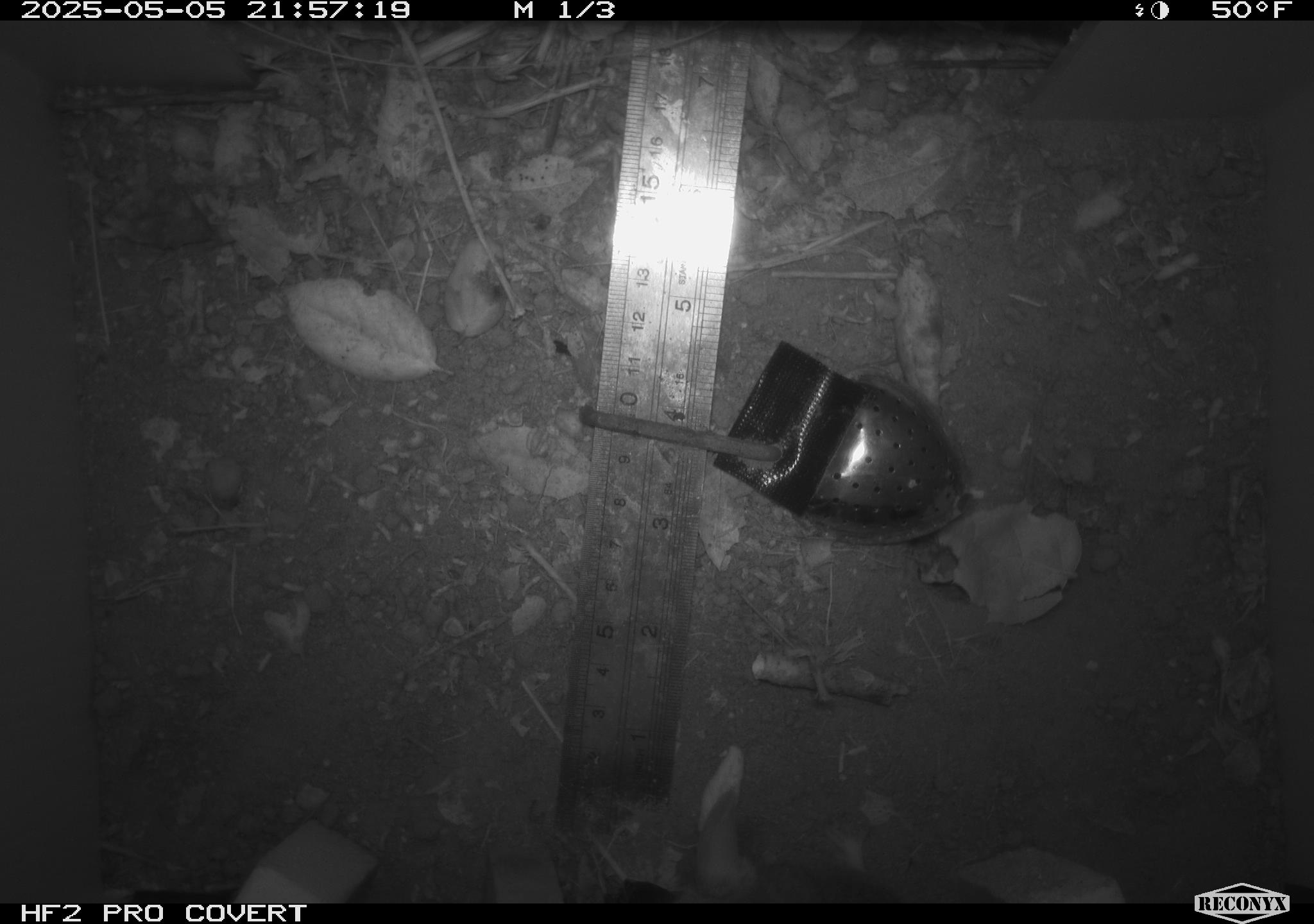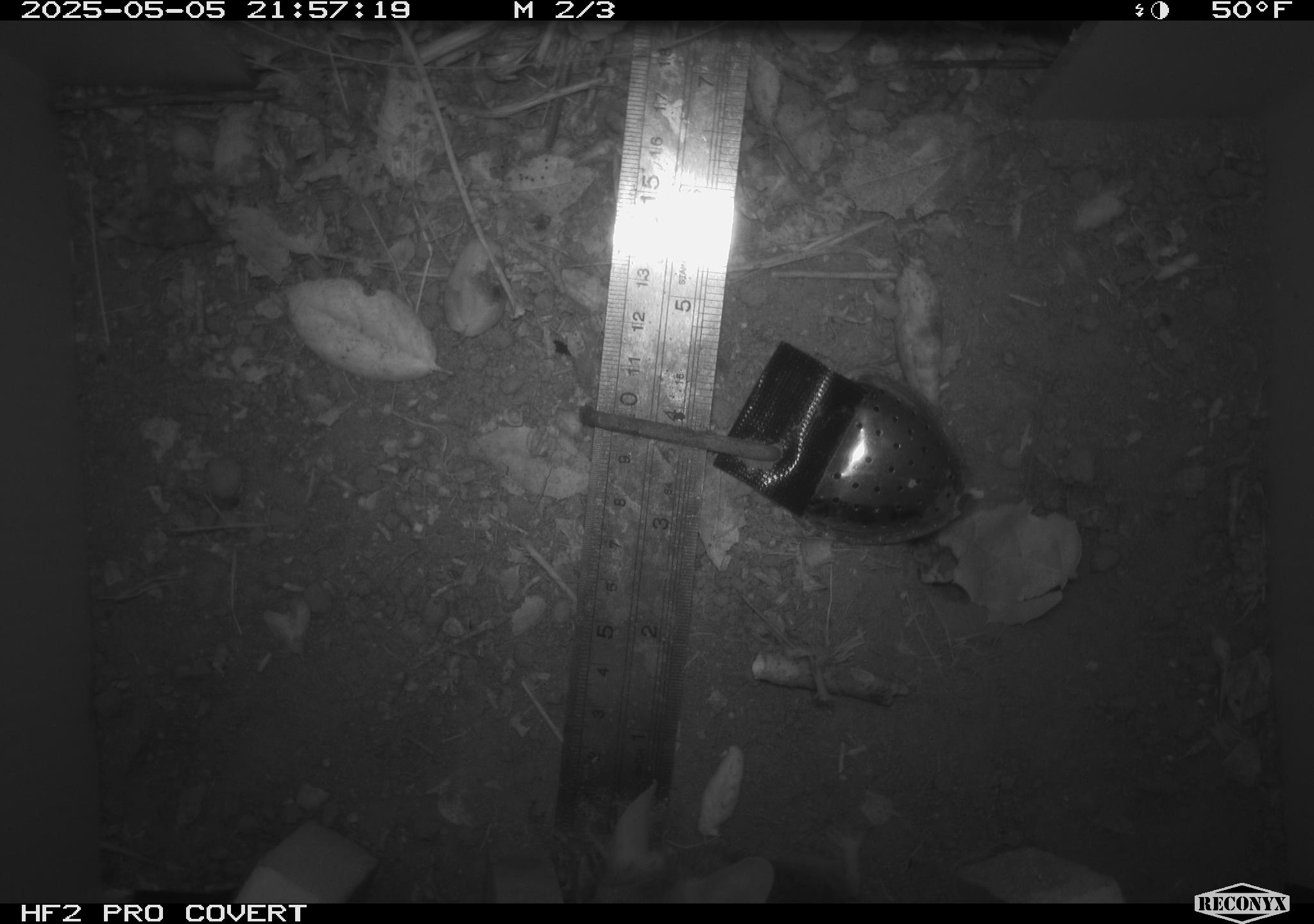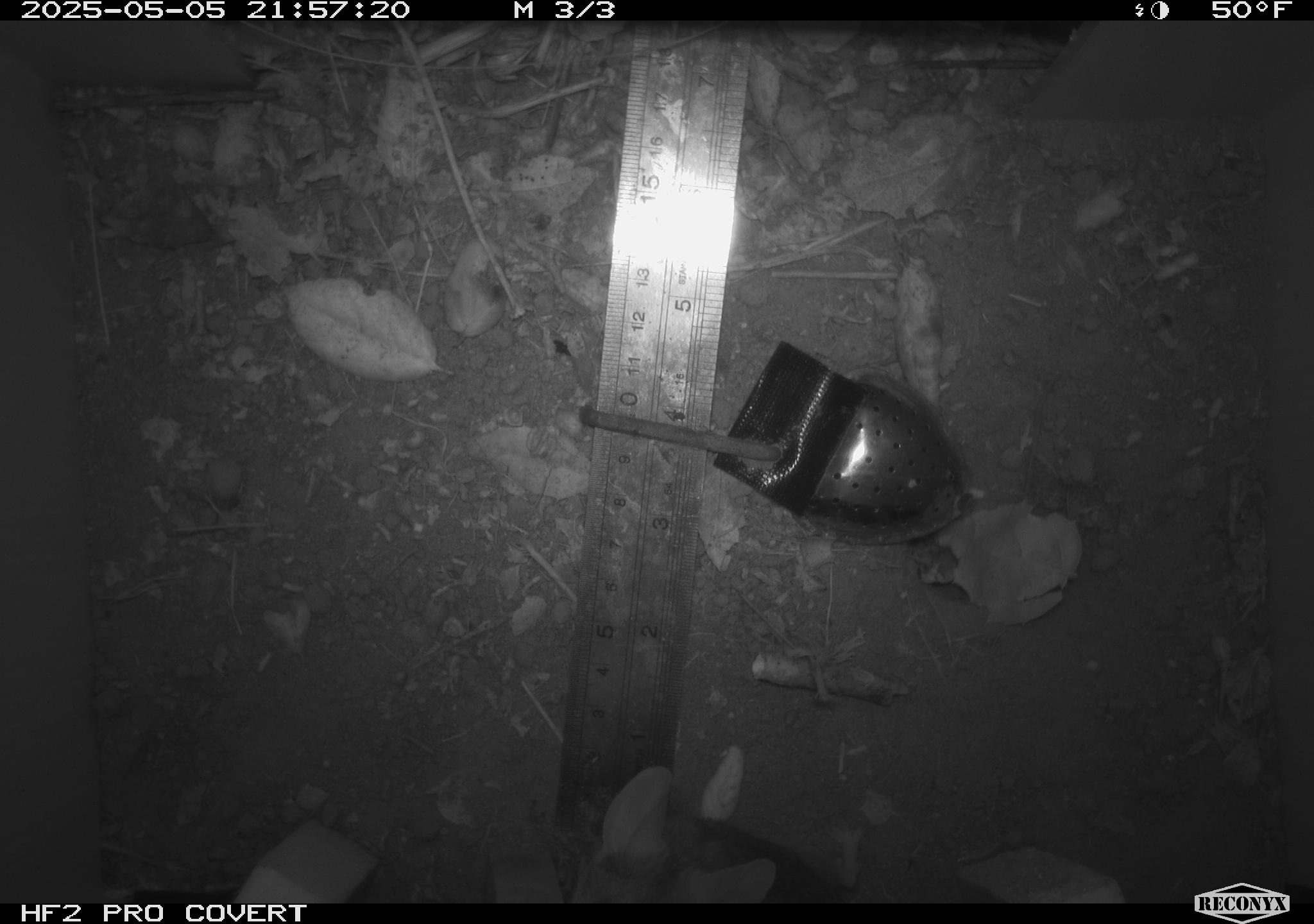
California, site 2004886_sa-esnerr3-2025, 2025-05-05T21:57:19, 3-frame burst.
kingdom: Animalia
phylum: Chordata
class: Mammalia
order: Rodentia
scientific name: Rodentia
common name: rodent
Rodent (Rodentia).